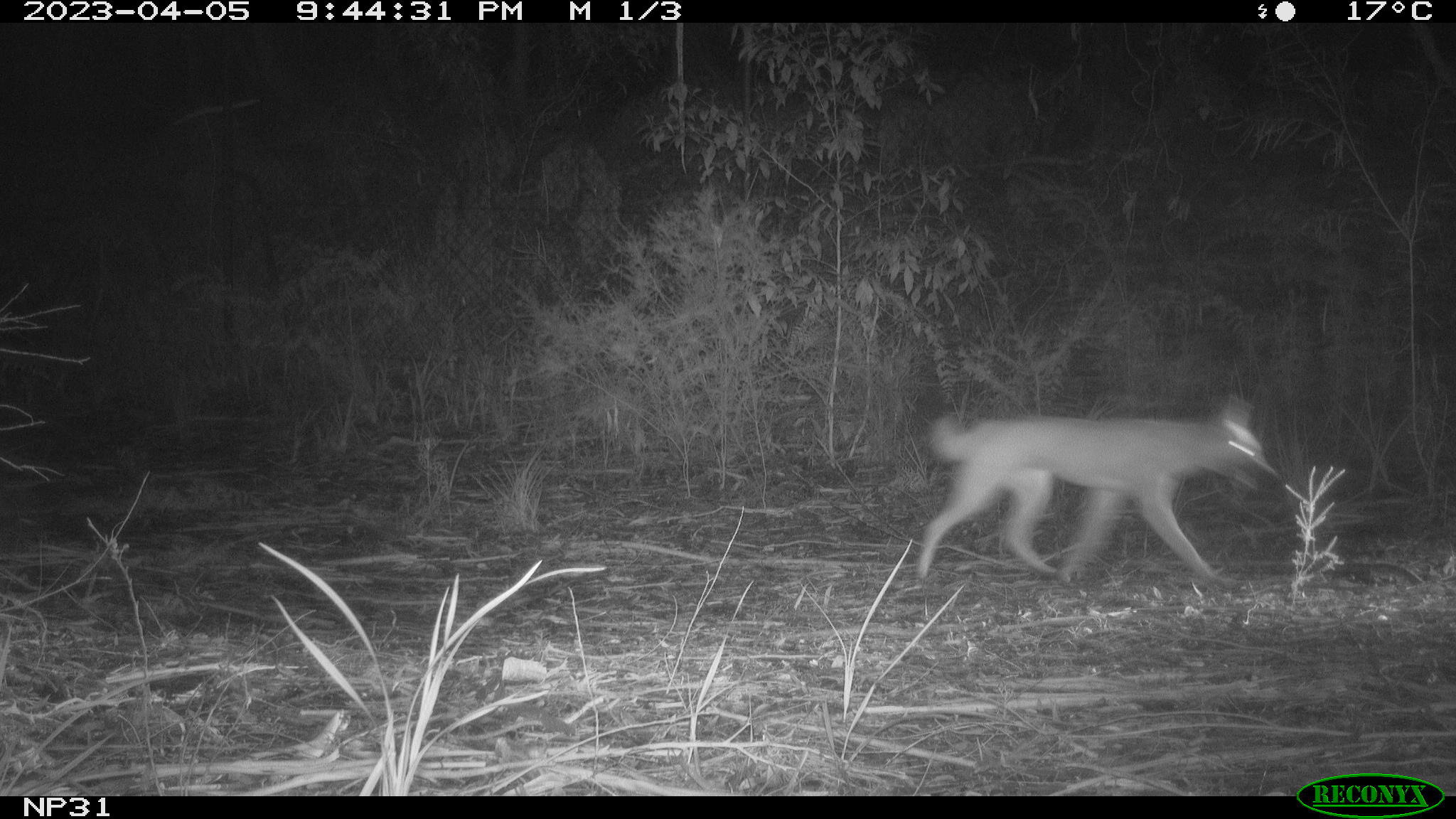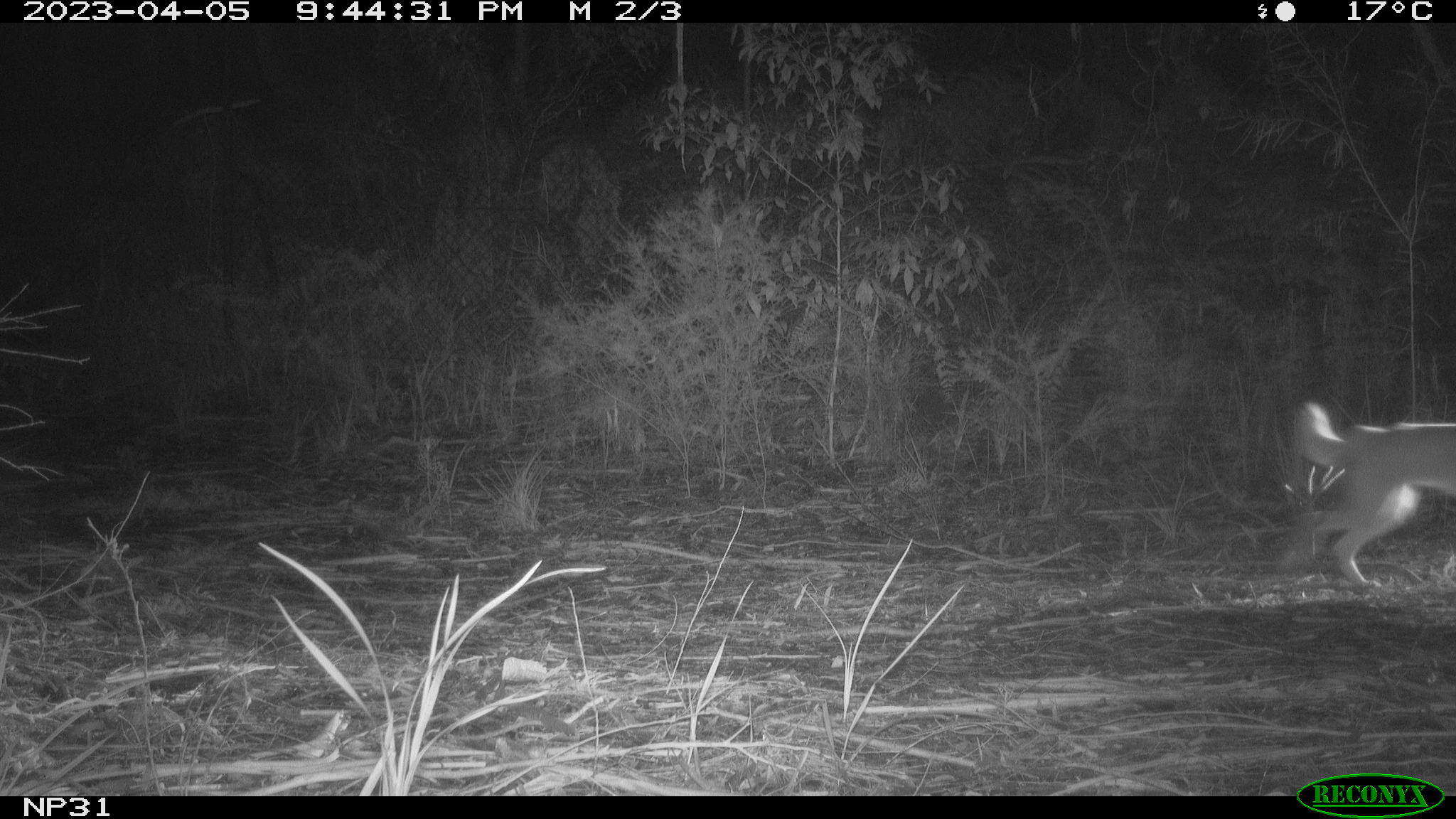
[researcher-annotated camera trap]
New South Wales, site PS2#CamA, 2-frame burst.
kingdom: Animalia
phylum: Chordata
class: Mammalia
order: Carnivora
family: Canidae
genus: Canis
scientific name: Canis familiaris dingo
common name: dingo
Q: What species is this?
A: Dingo (Canis familiaris dingo).